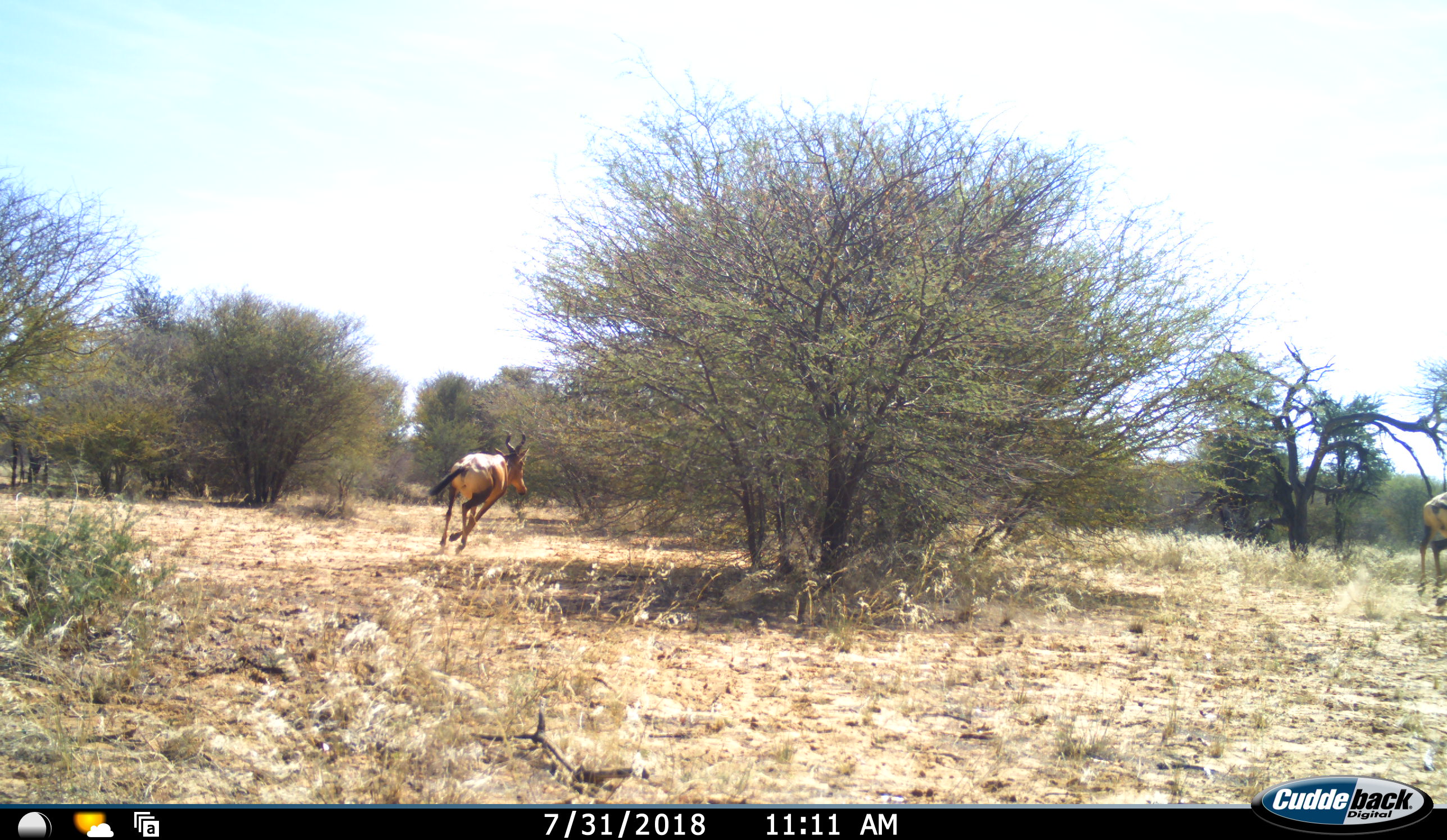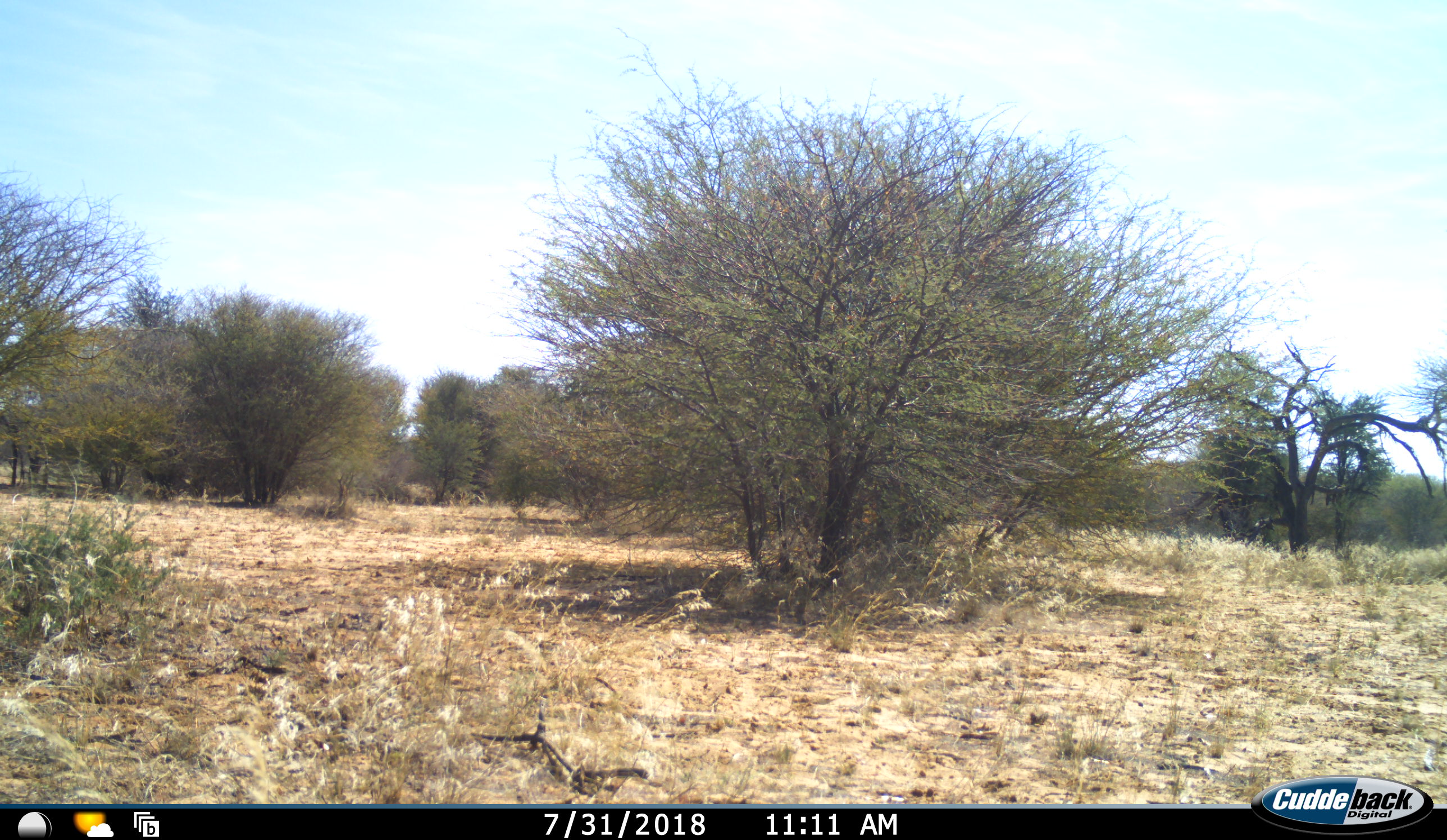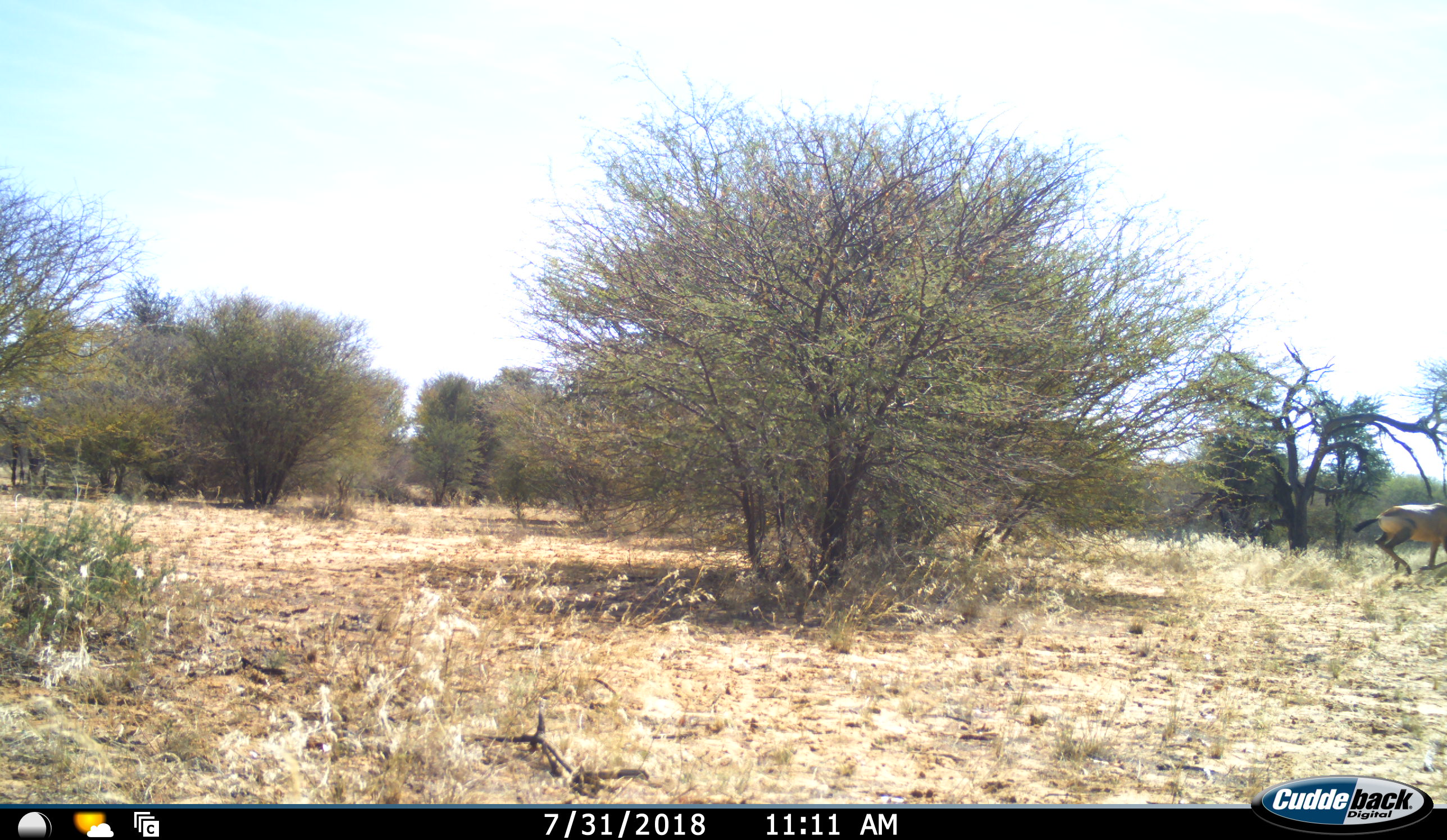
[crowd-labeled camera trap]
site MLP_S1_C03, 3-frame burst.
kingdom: Animalia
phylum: Chordata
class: Mammalia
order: Artiodactyla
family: Bovidae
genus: Alcelaphus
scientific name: Alcelaphus buselaphus caama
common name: red hartebeest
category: hartebeestred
Hartebeestred (red hartebeest) (Alcelaphus buselaphus caama), count 2. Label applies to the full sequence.